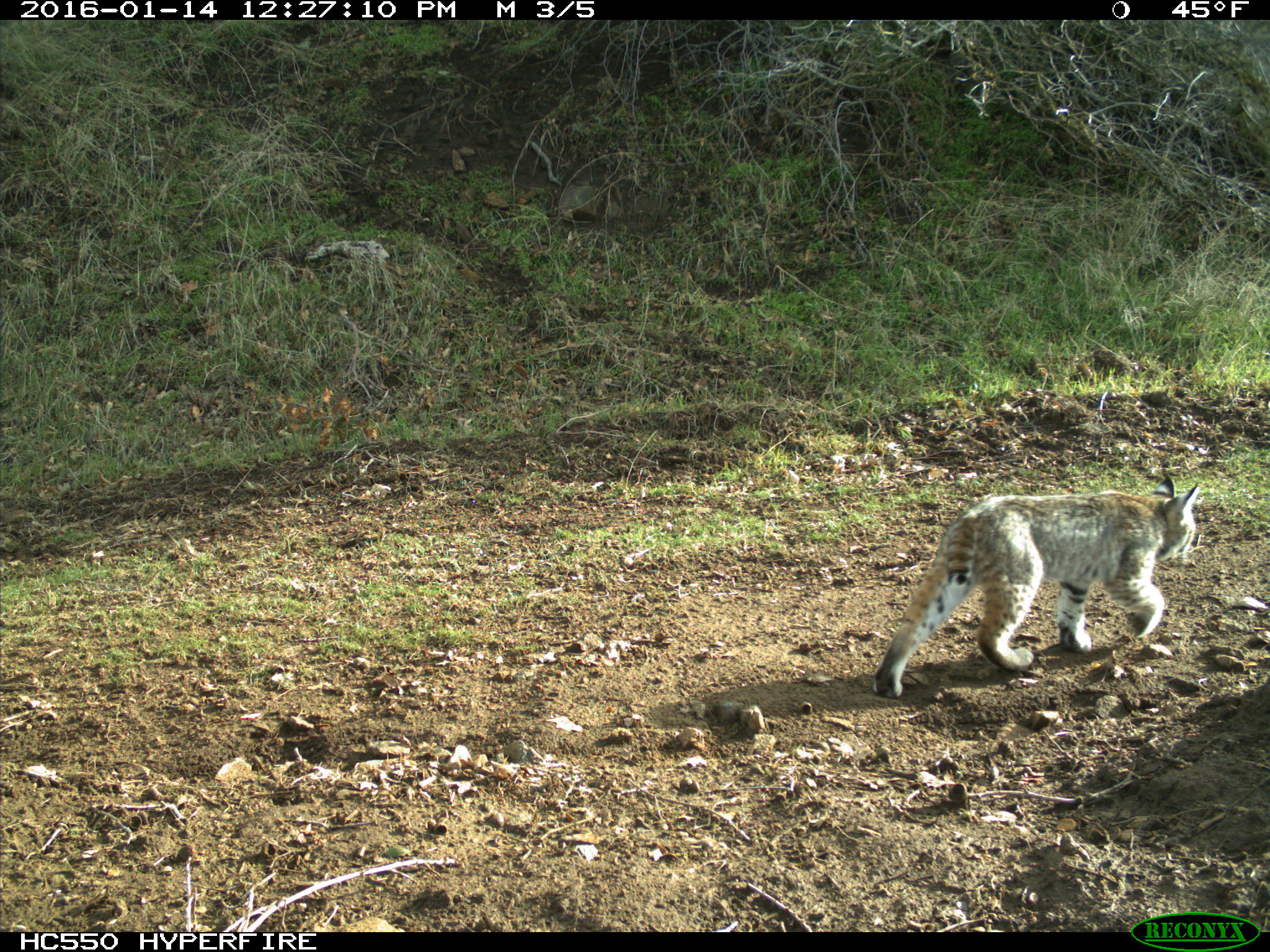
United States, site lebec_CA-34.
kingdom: Animalia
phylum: Chordata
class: Mammalia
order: Carnivora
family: Felidae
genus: Lynx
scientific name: Lynx rufus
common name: bobcat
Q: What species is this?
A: Lynx rufus (bobcat).